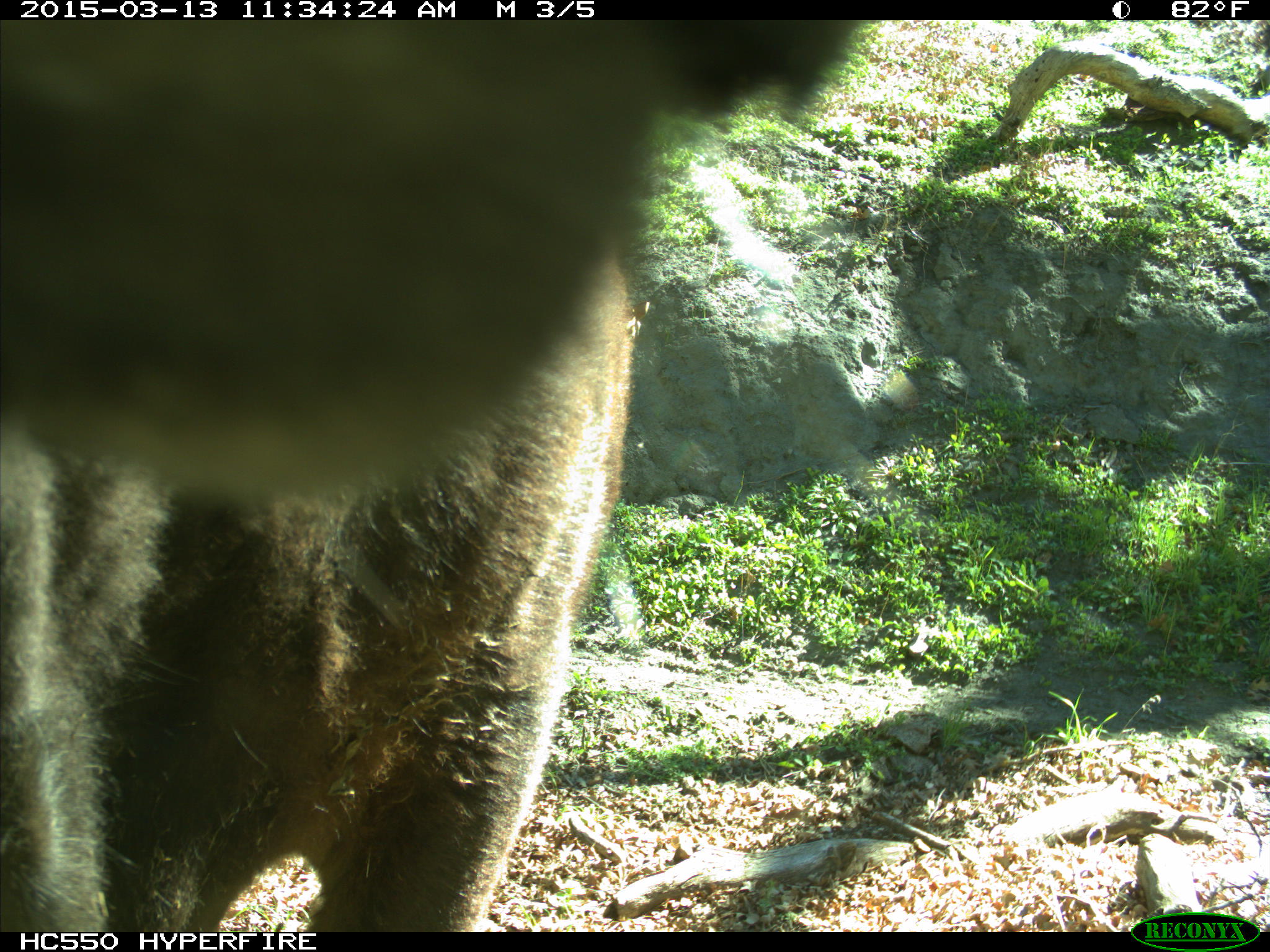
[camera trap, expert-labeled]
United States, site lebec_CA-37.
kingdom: Animalia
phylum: Chordata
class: Mammalia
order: Artiodactyla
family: Bovidae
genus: Bos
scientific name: Bos taurus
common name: domestic cow